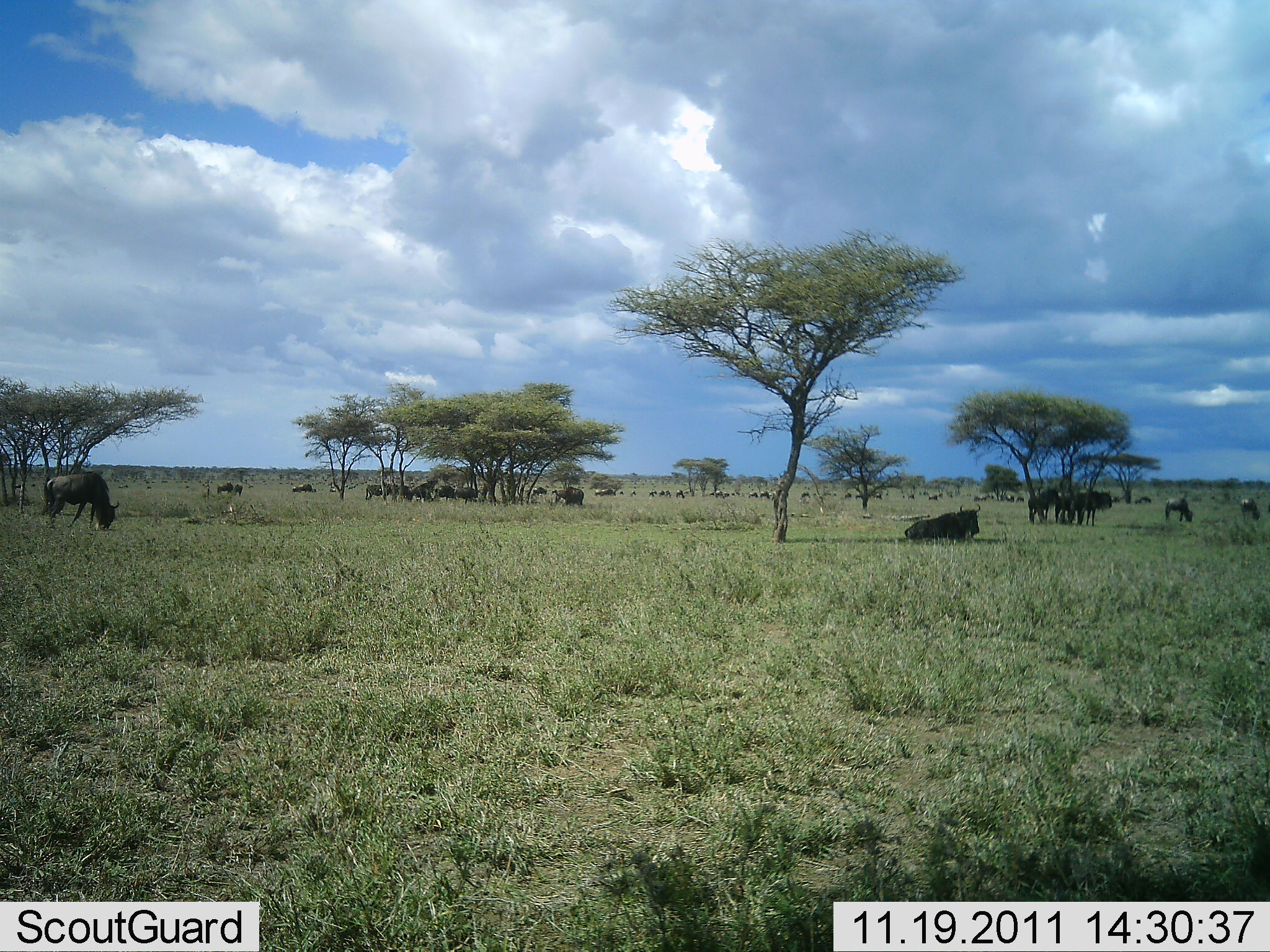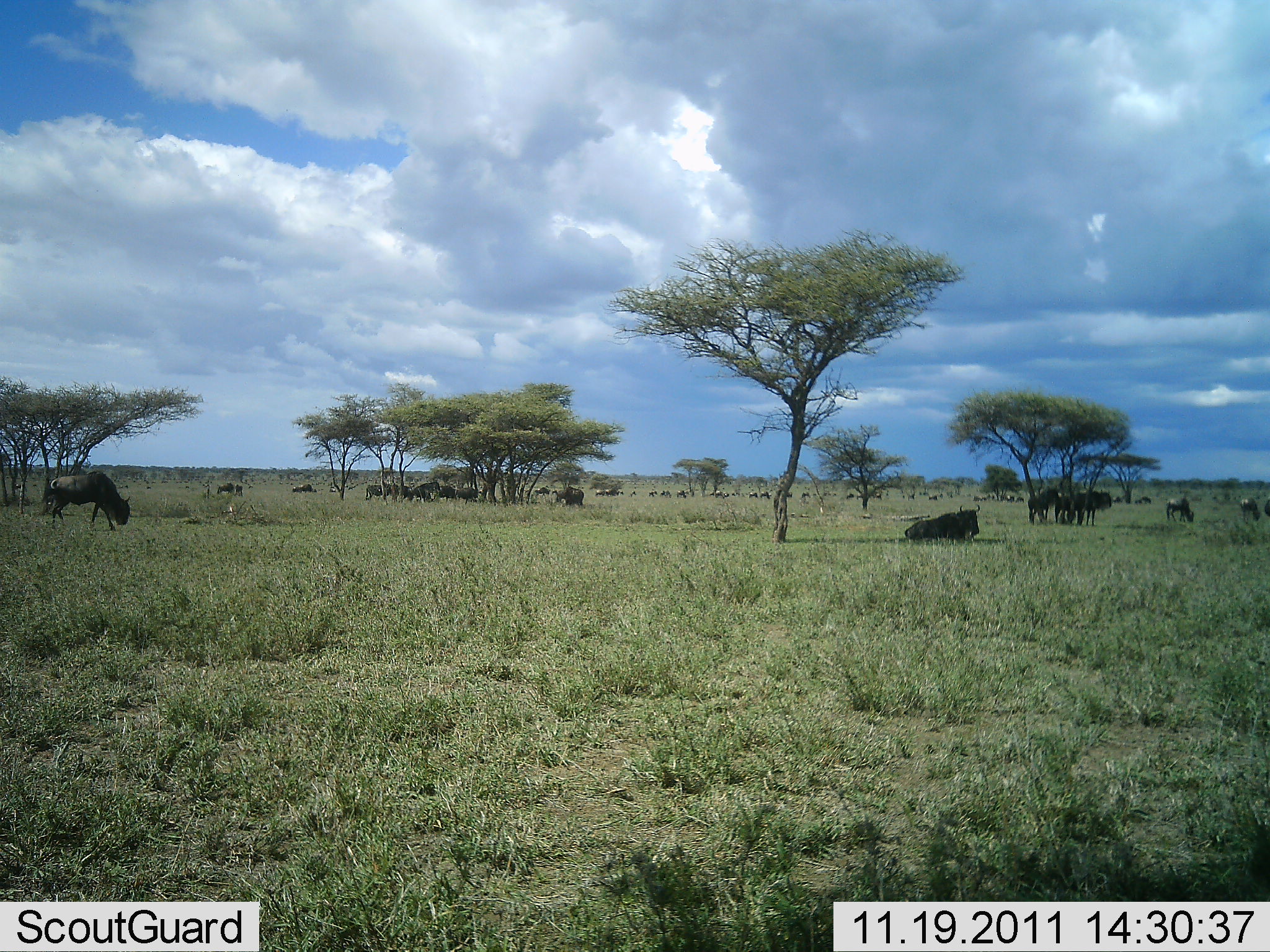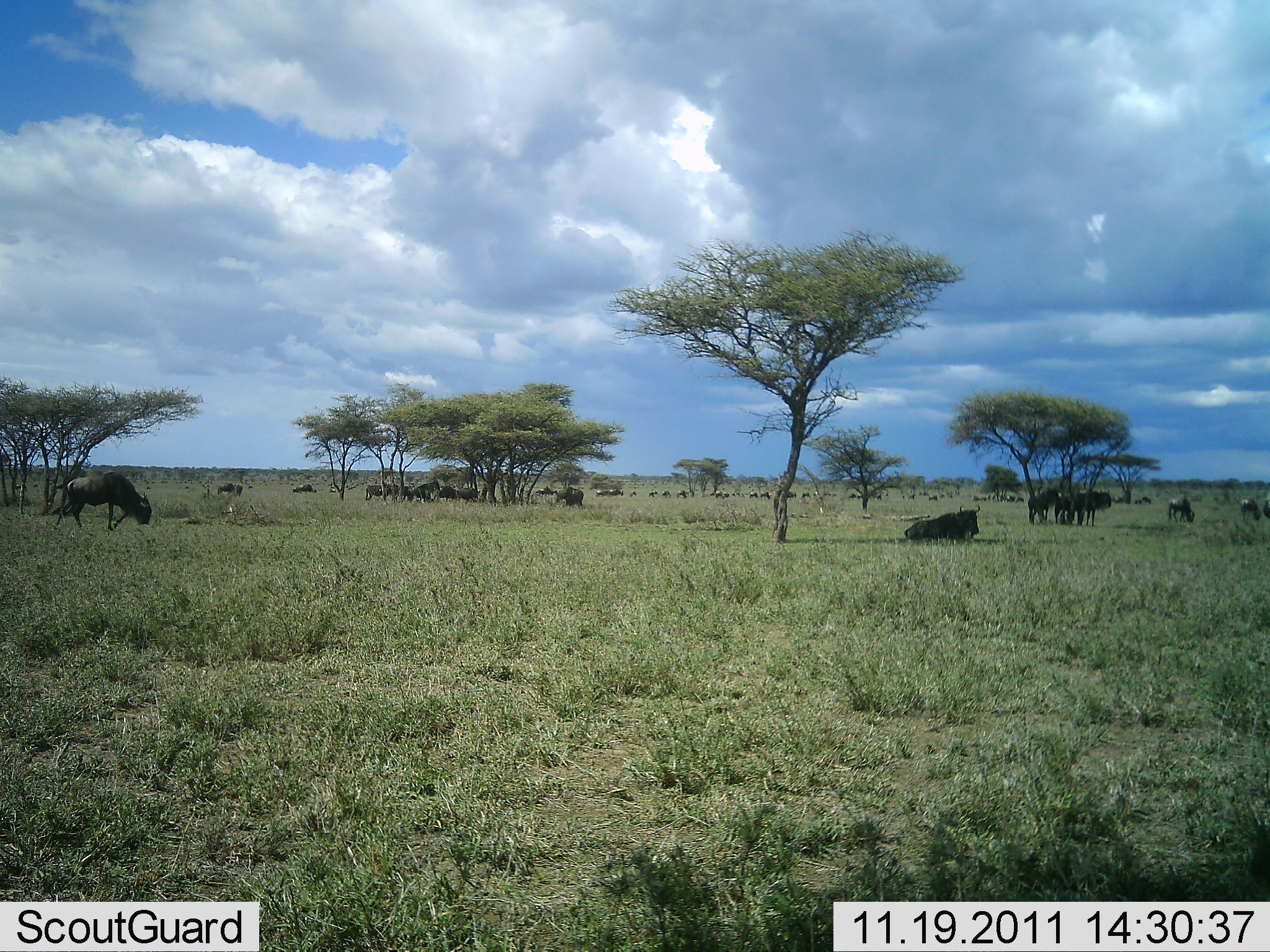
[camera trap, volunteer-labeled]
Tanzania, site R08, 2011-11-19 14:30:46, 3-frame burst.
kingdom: Animalia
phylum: Chordata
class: Mammalia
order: Artiodactyla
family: Bovidae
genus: Connochaetes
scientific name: Connochaetes taurinus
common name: blue wildebeest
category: wildebeest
Wildebeest (blue wildebeest) (Connochaetes taurinus), count 11-50. Behavior (volunteer vote fractions): standing 40%, resting 90%, moving 40%, interacting 10%. Young present (vote fraction): 0%. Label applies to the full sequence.